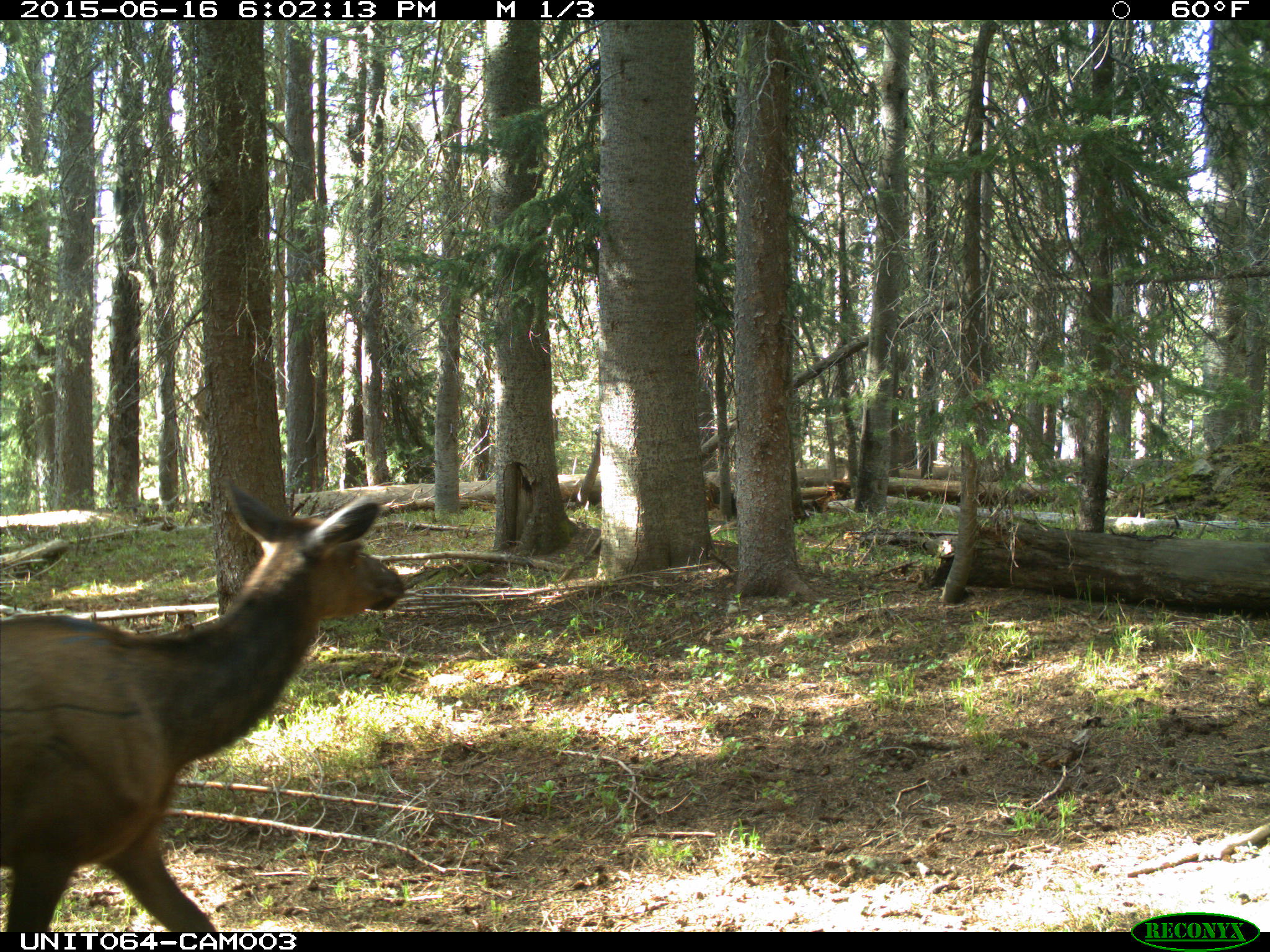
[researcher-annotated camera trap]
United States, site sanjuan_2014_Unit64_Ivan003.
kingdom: Animalia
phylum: Chordata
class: Mammalia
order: Artiodactyla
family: Cervidae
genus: Cervus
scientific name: Cervus elaphus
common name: red deer